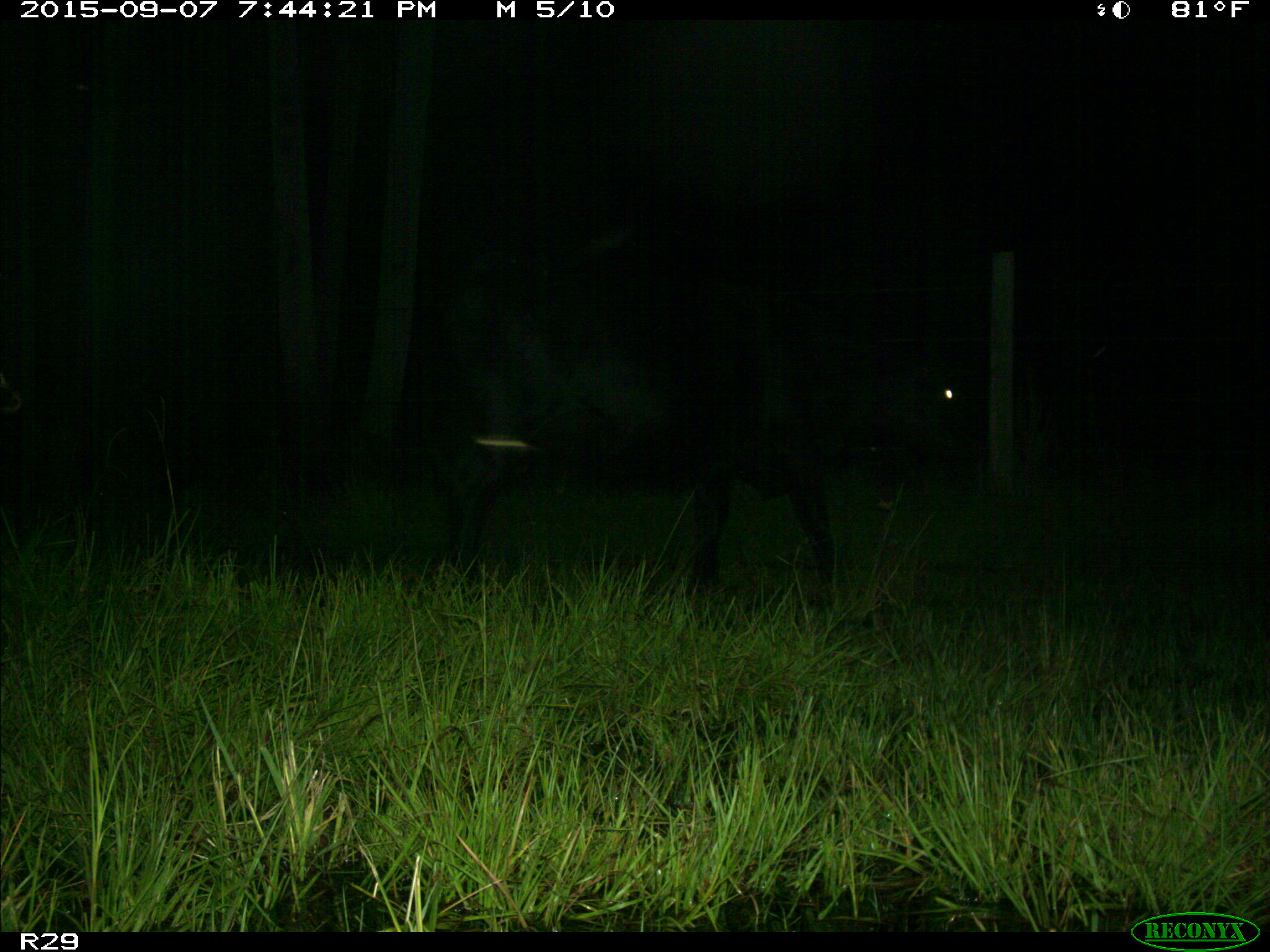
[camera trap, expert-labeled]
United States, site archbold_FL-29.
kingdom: Animalia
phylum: Chordata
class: Mammalia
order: Artiodactyla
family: Bovidae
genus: Bos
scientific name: Bos taurus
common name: domestic cow